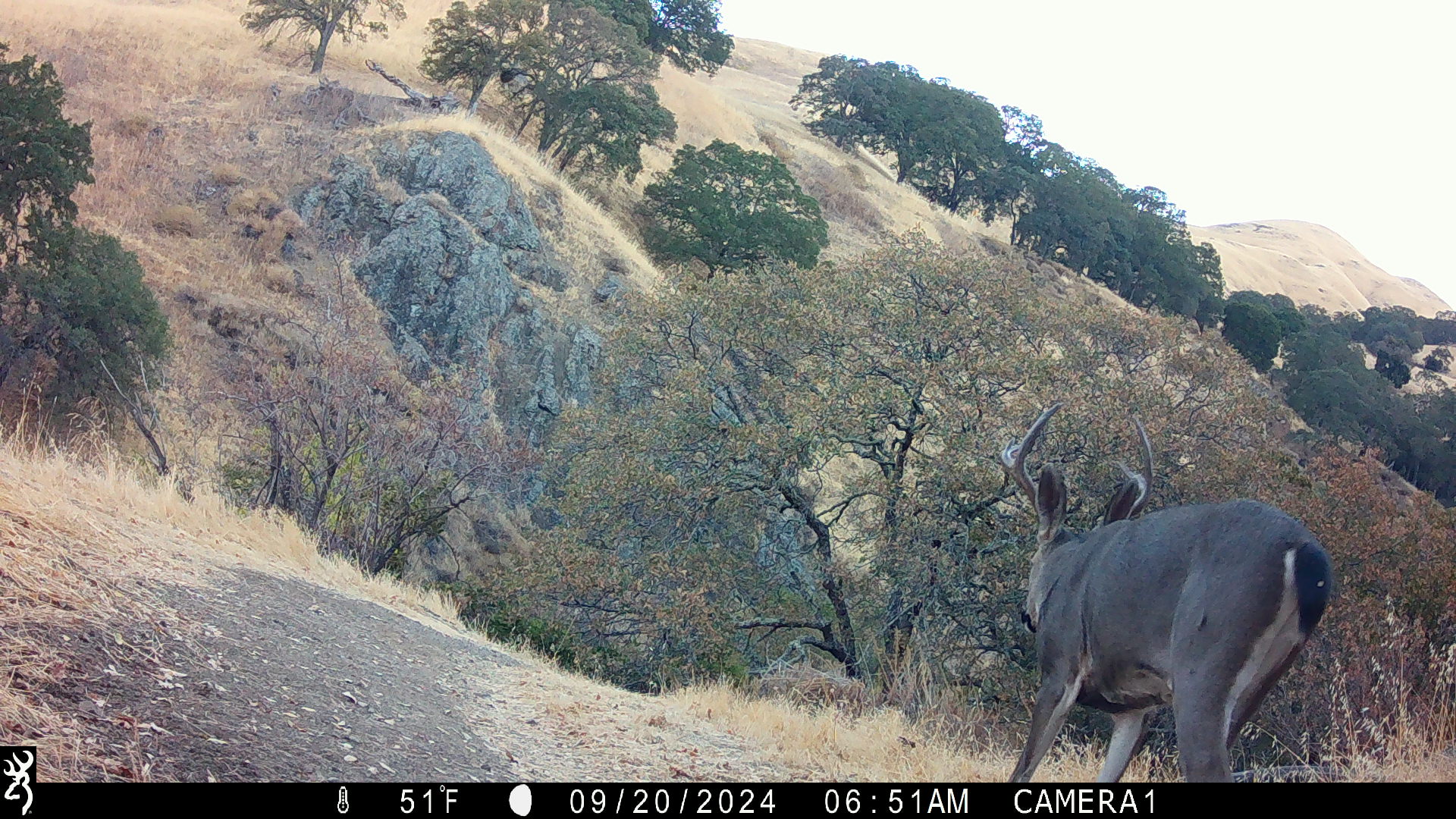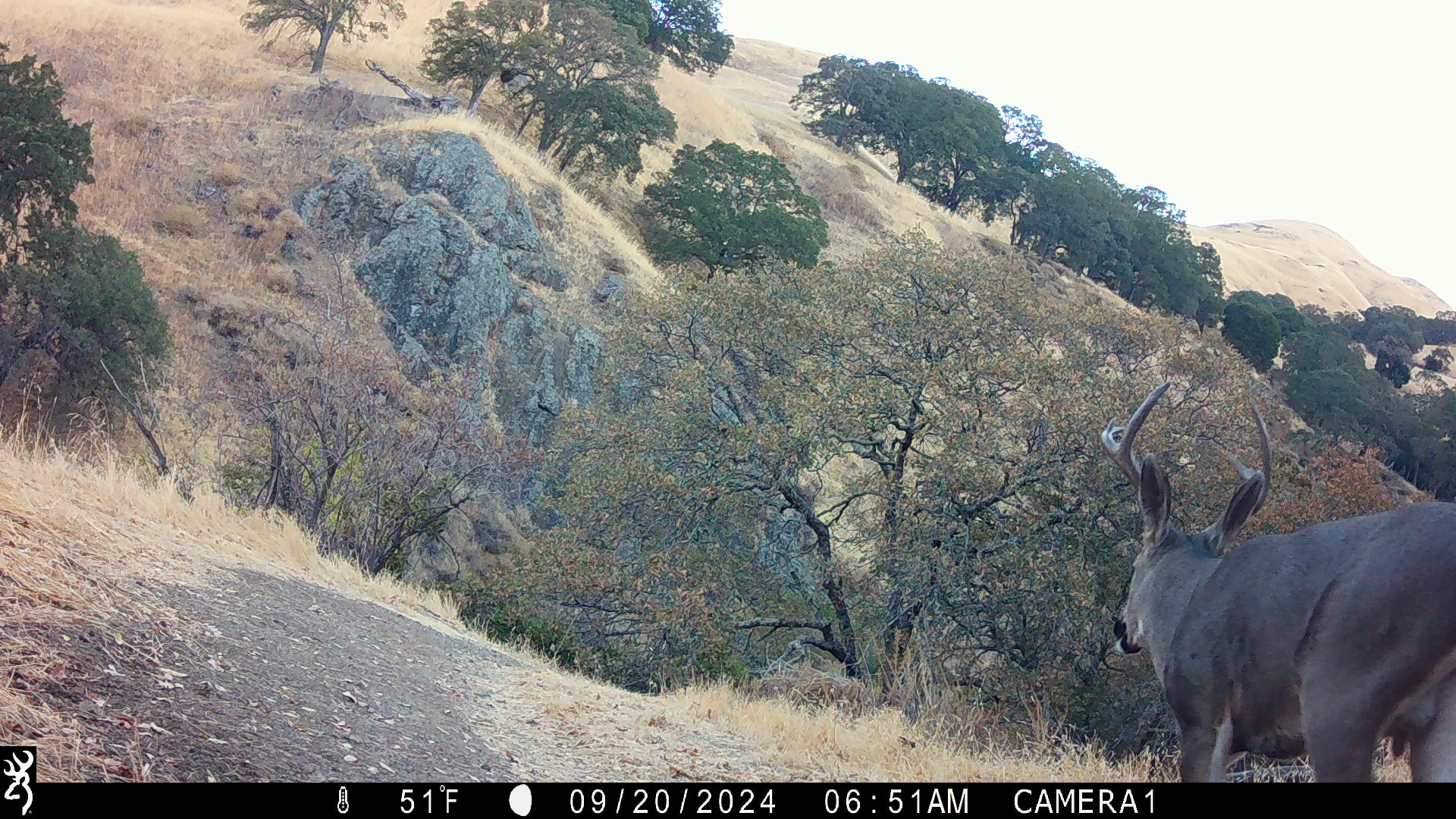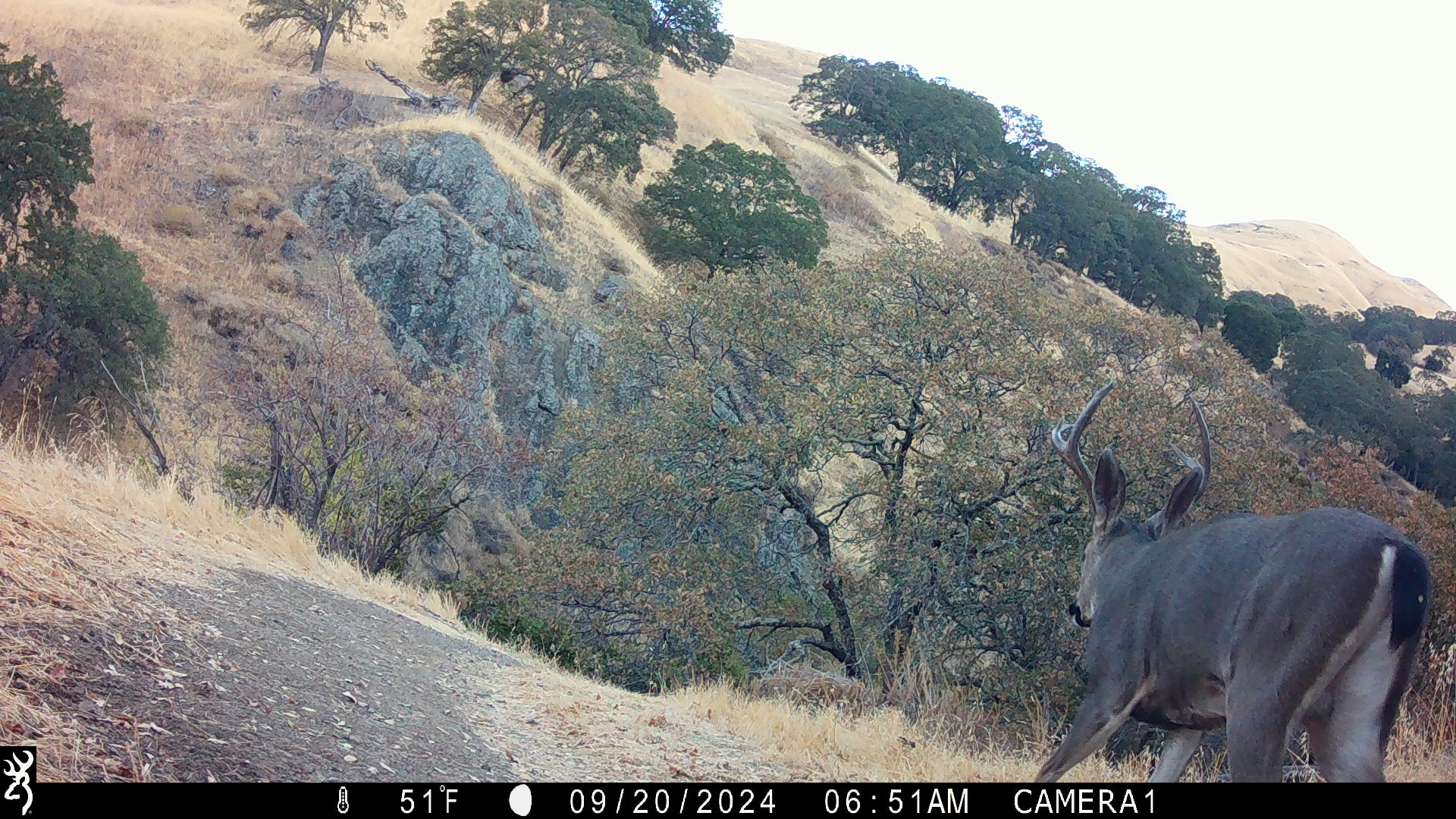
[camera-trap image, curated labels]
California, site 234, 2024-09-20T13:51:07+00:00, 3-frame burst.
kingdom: Animalia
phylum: Chordata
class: Mammalia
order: Artiodactyla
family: Cervidae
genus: Odocoileus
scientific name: Odocoileus hemionus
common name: mule deer